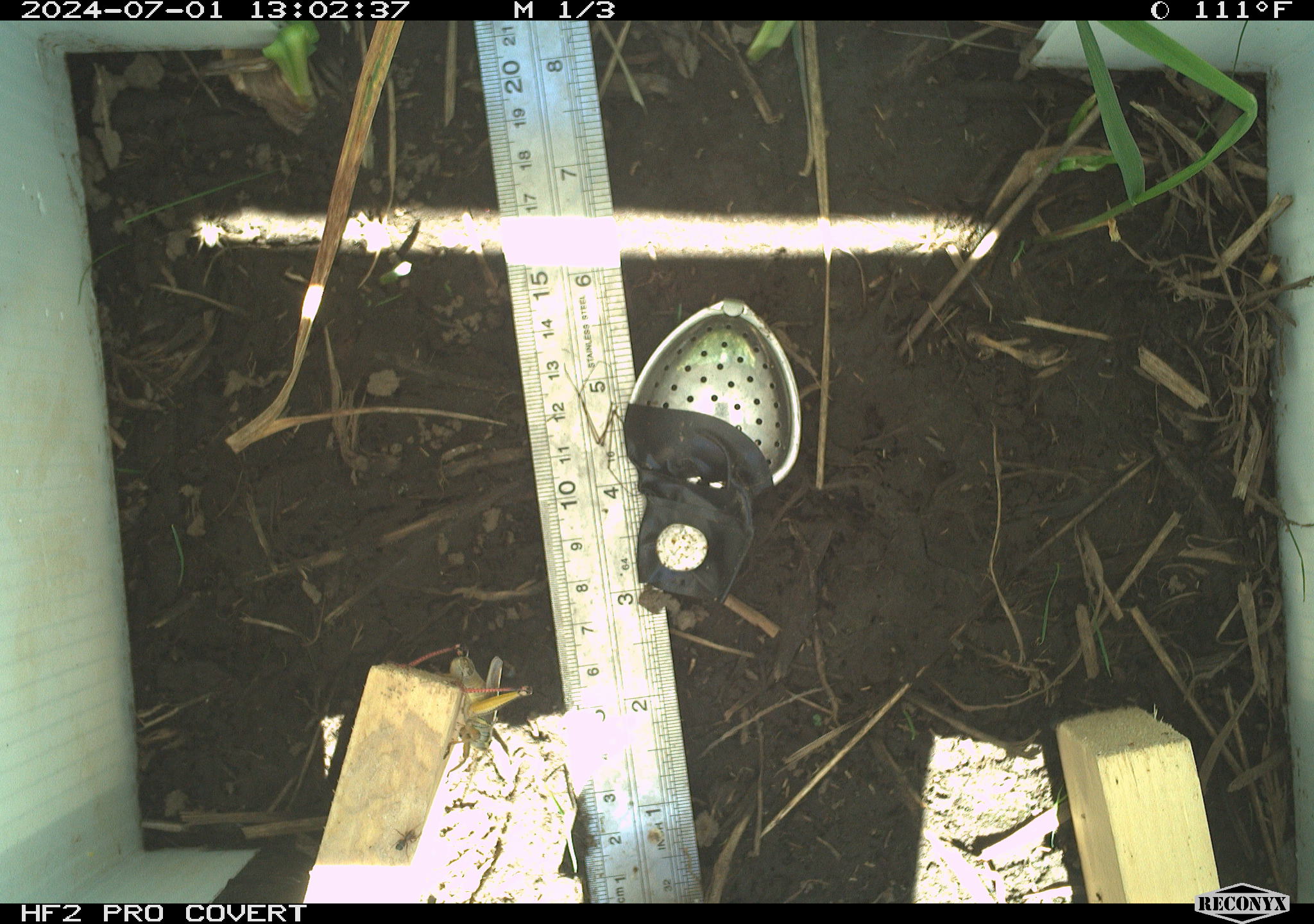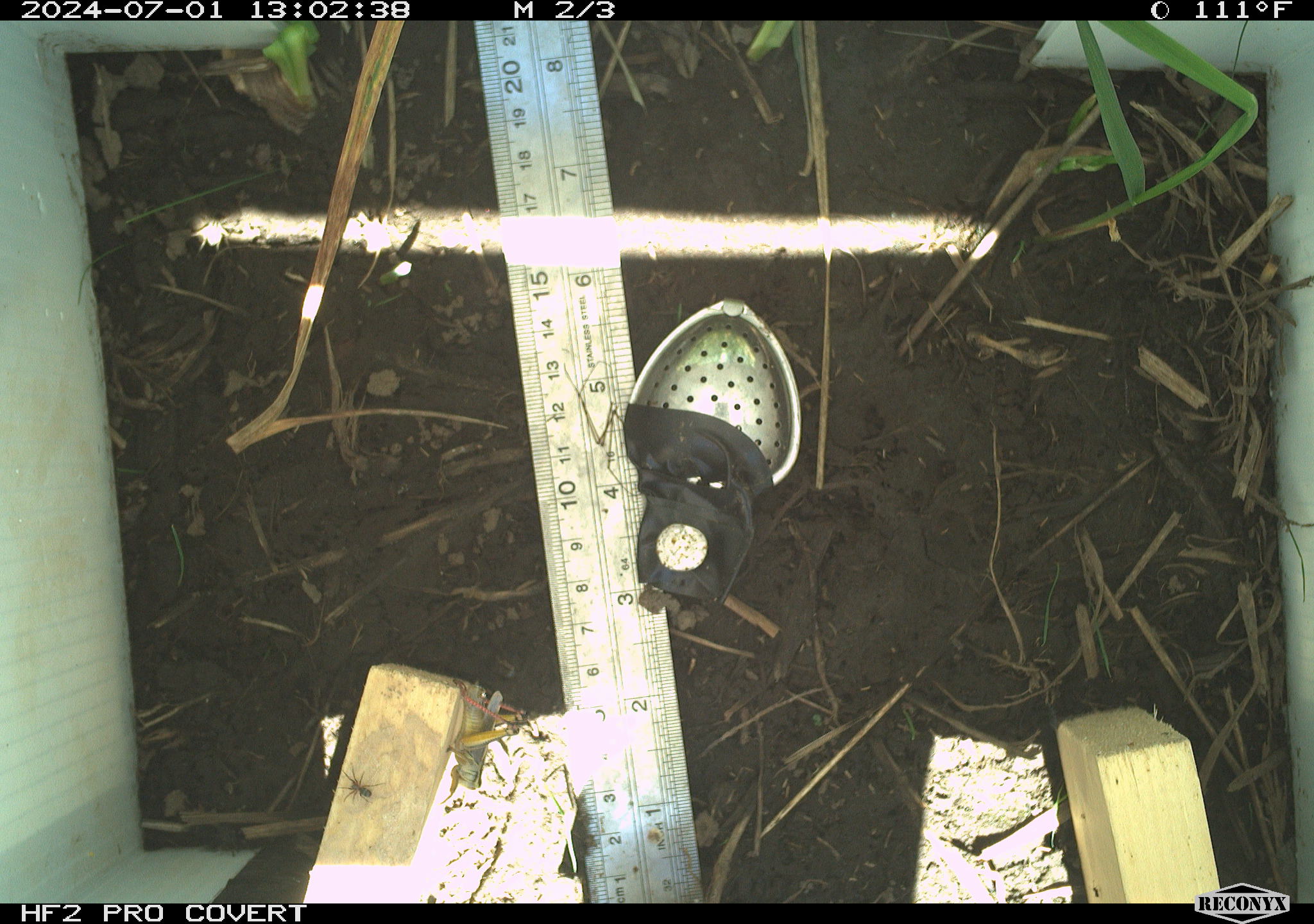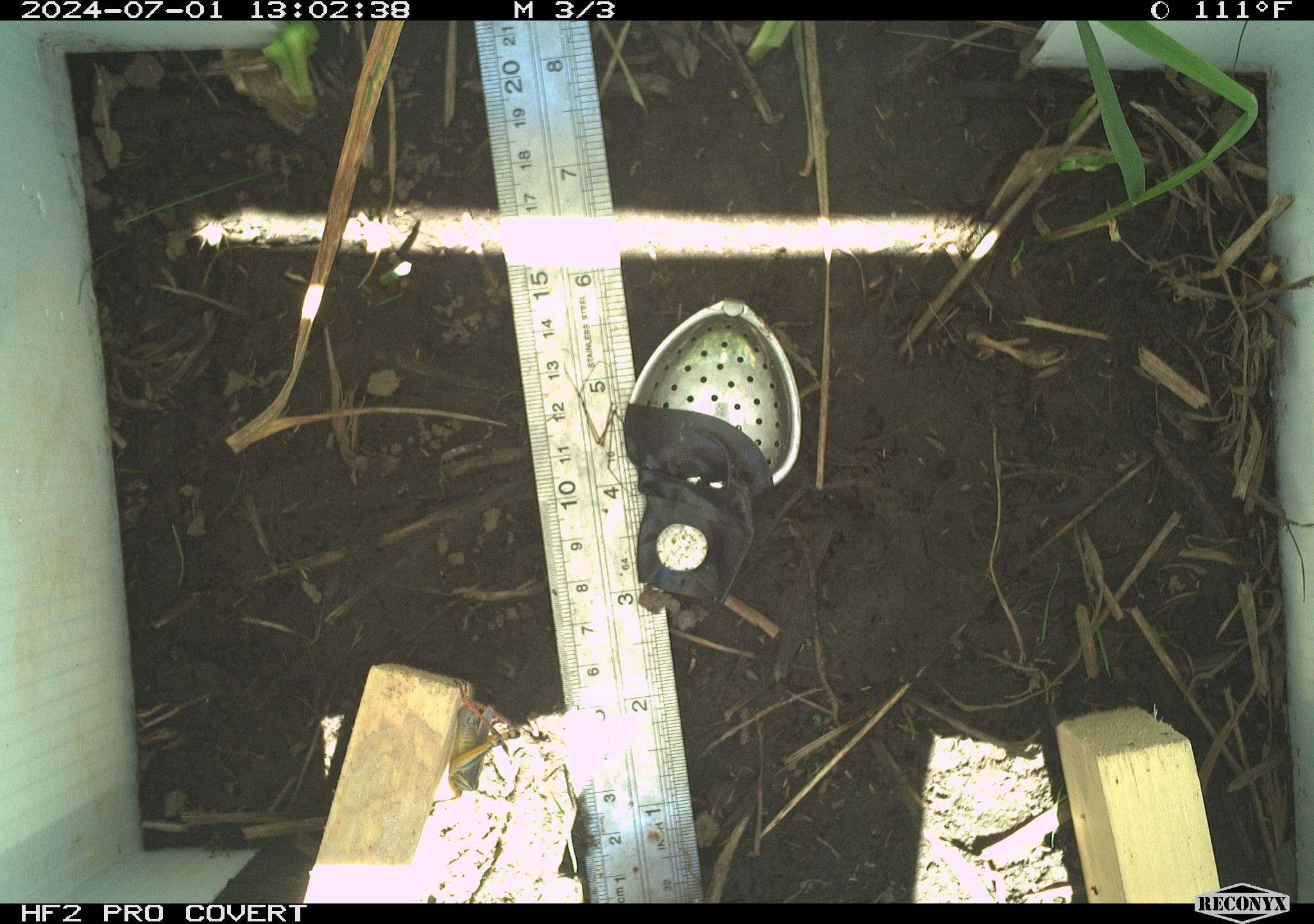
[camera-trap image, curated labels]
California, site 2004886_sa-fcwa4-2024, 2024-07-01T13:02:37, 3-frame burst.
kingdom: Animalia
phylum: Arthropoda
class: Insecta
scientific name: Insecta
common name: insect